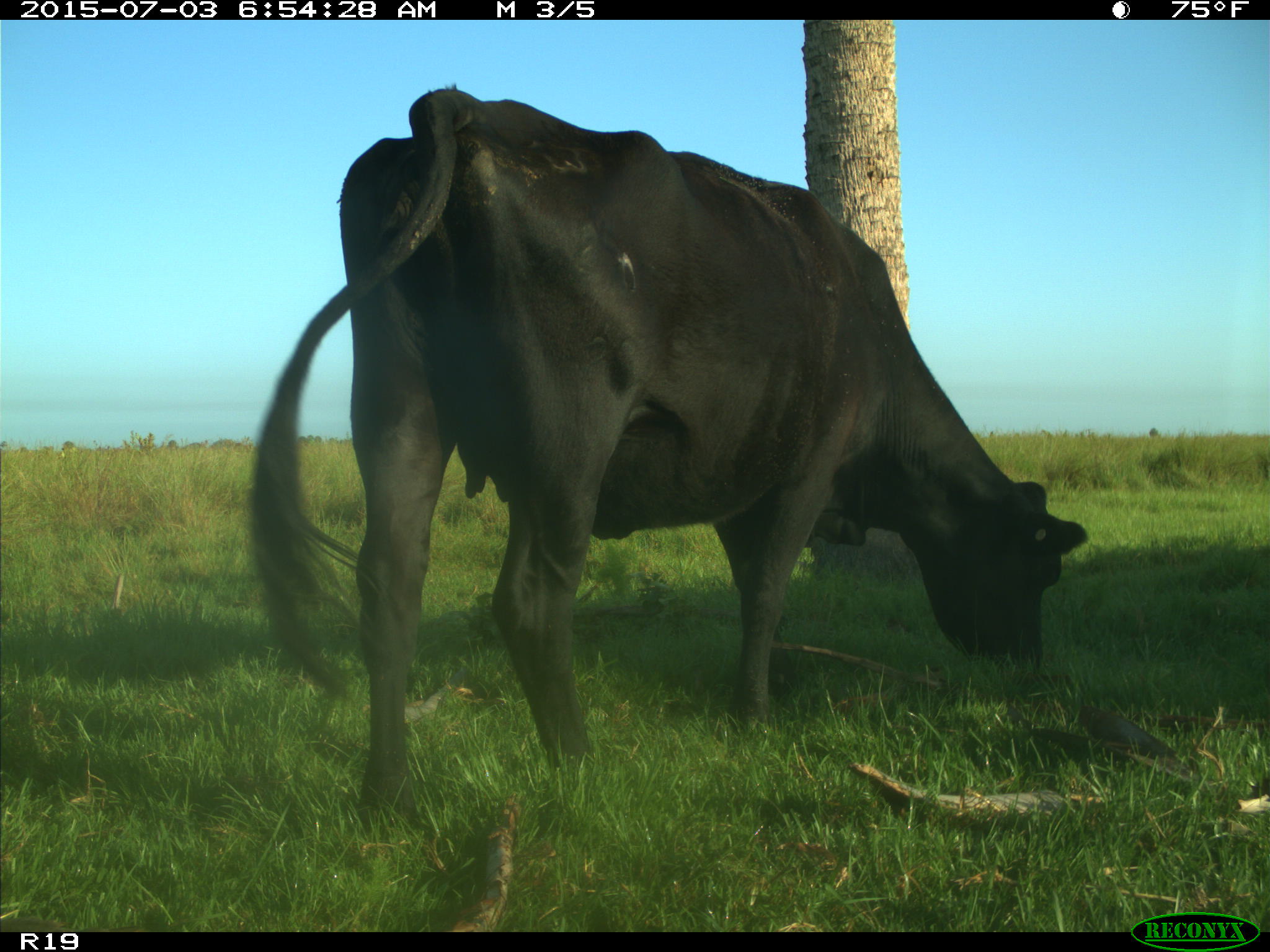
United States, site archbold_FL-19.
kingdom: Animalia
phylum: Chordata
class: Mammalia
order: Artiodactyla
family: Bovidae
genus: Bos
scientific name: Bos taurus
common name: domestic cow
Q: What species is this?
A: Bos taurus (domestic cow).